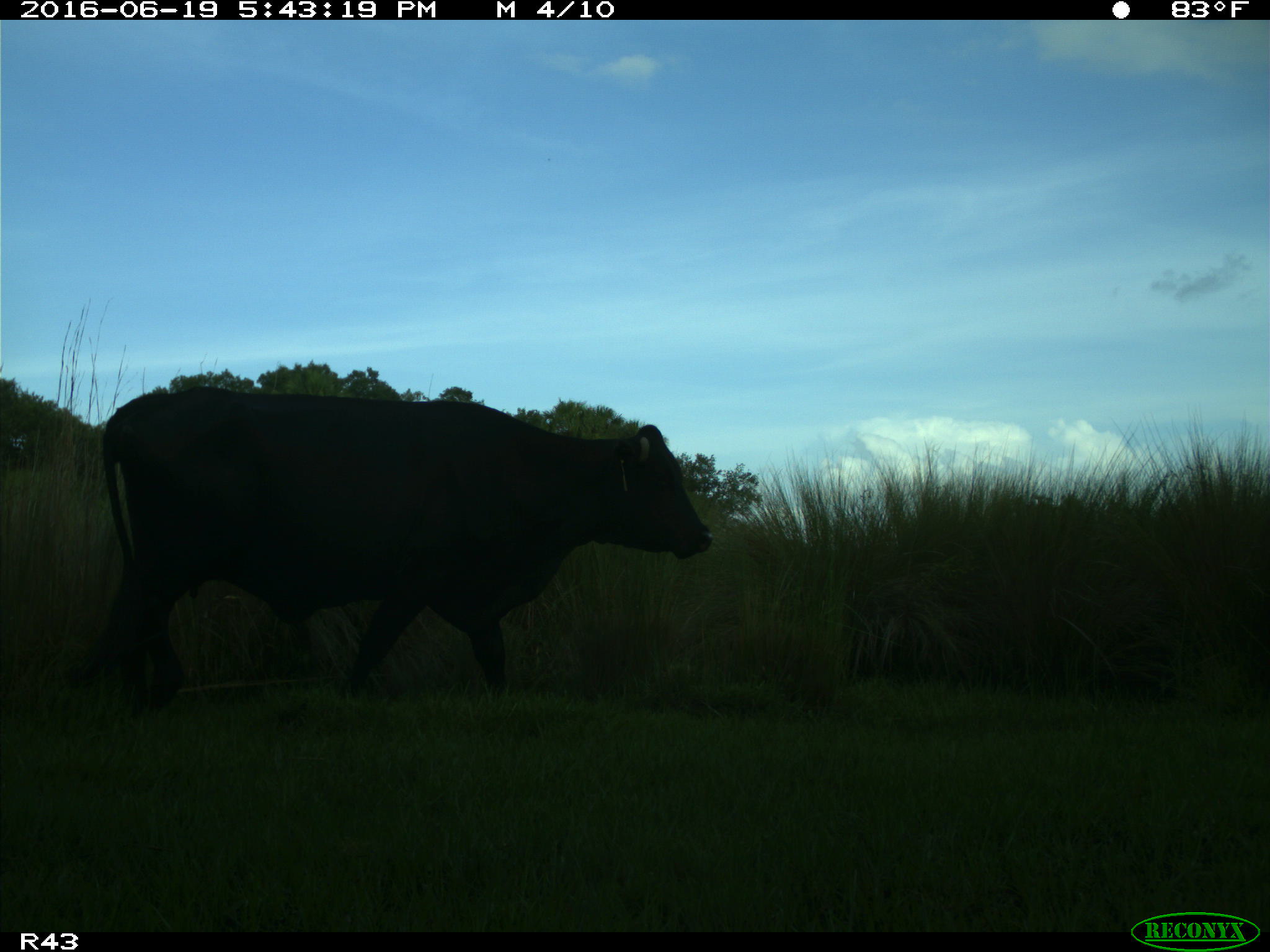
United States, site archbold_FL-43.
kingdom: Animalia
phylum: Chordata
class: Mammalia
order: Artiodactyla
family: Bovidae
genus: Bos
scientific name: Bos taurus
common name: domestic cow